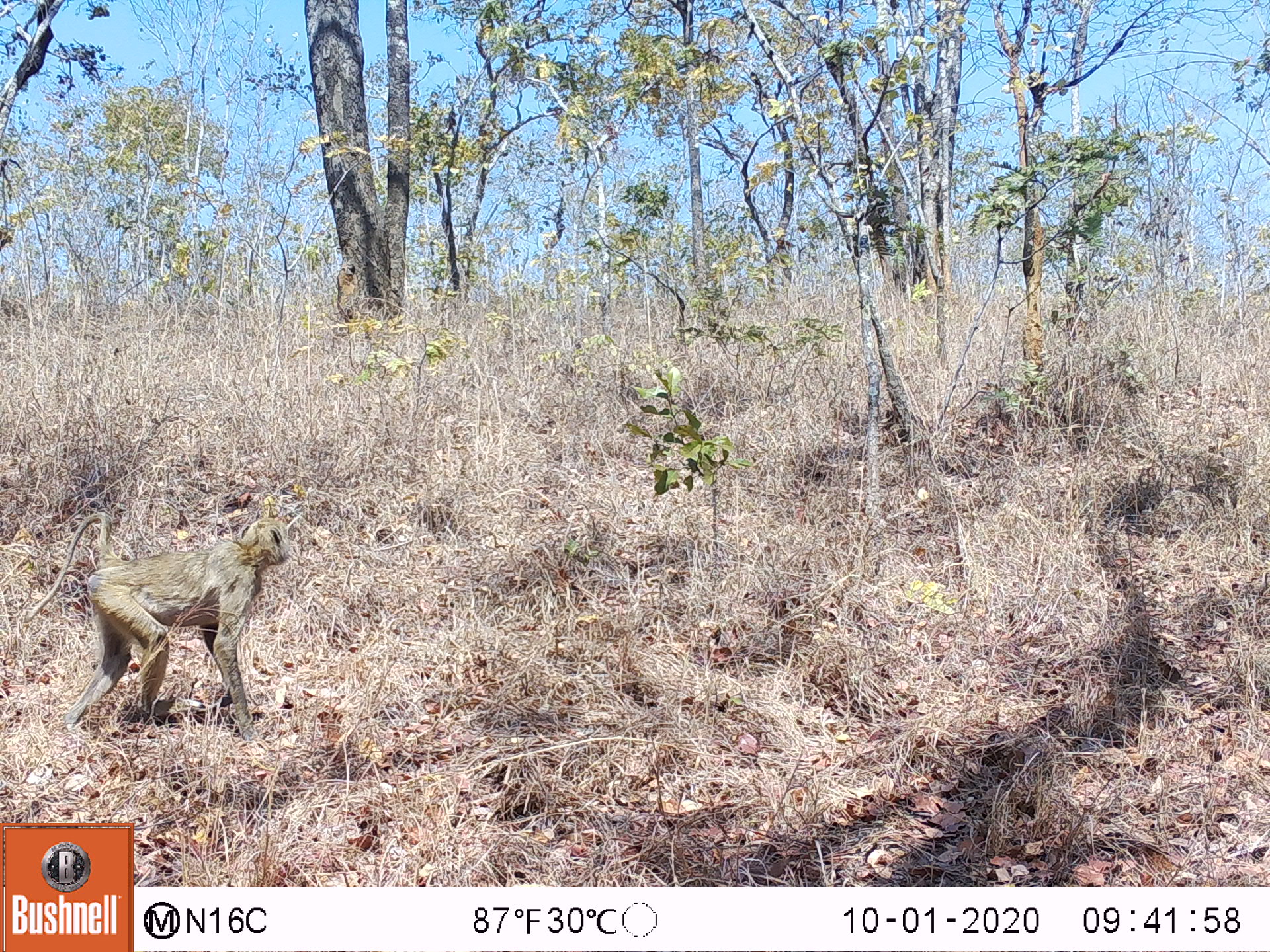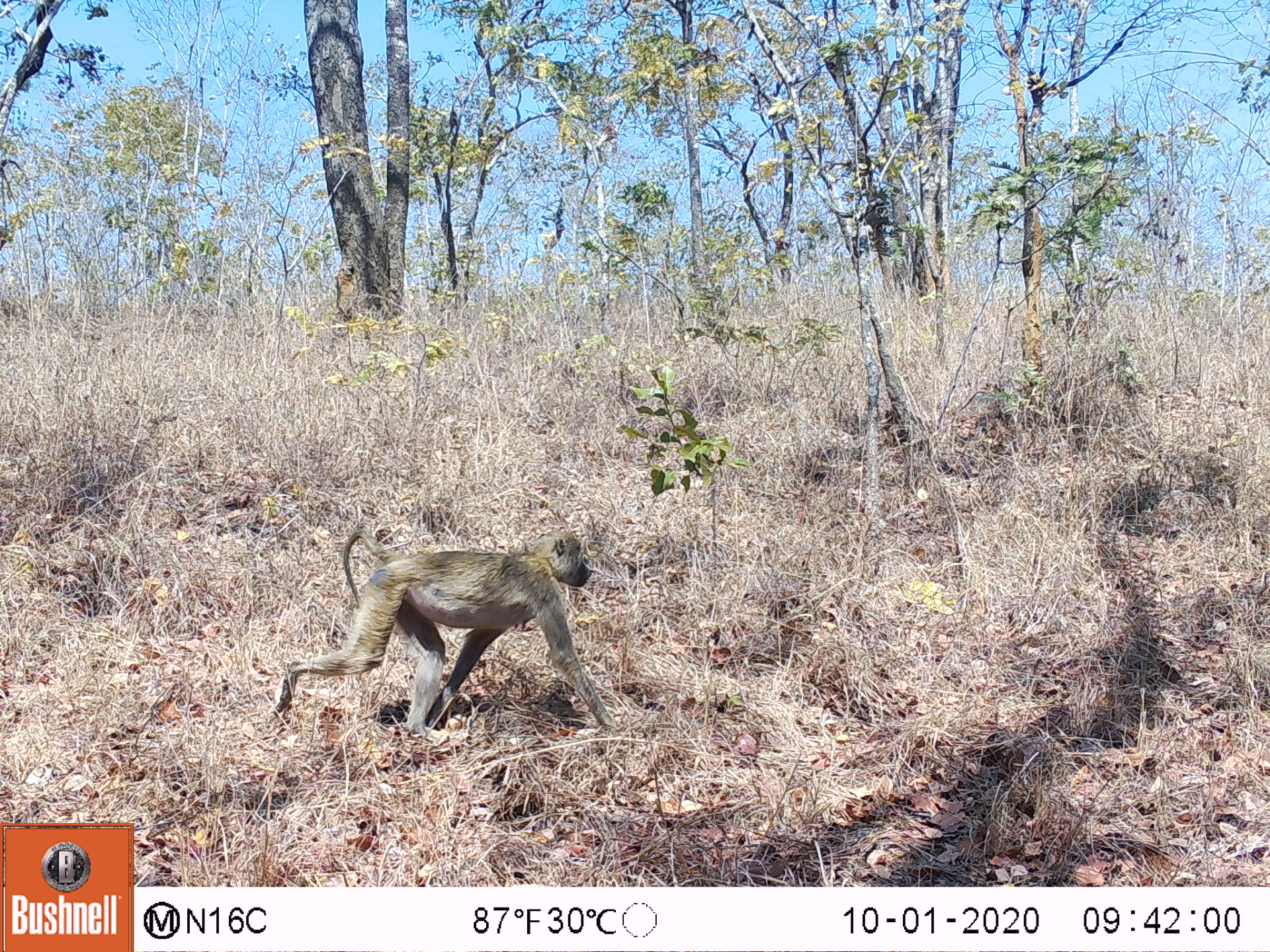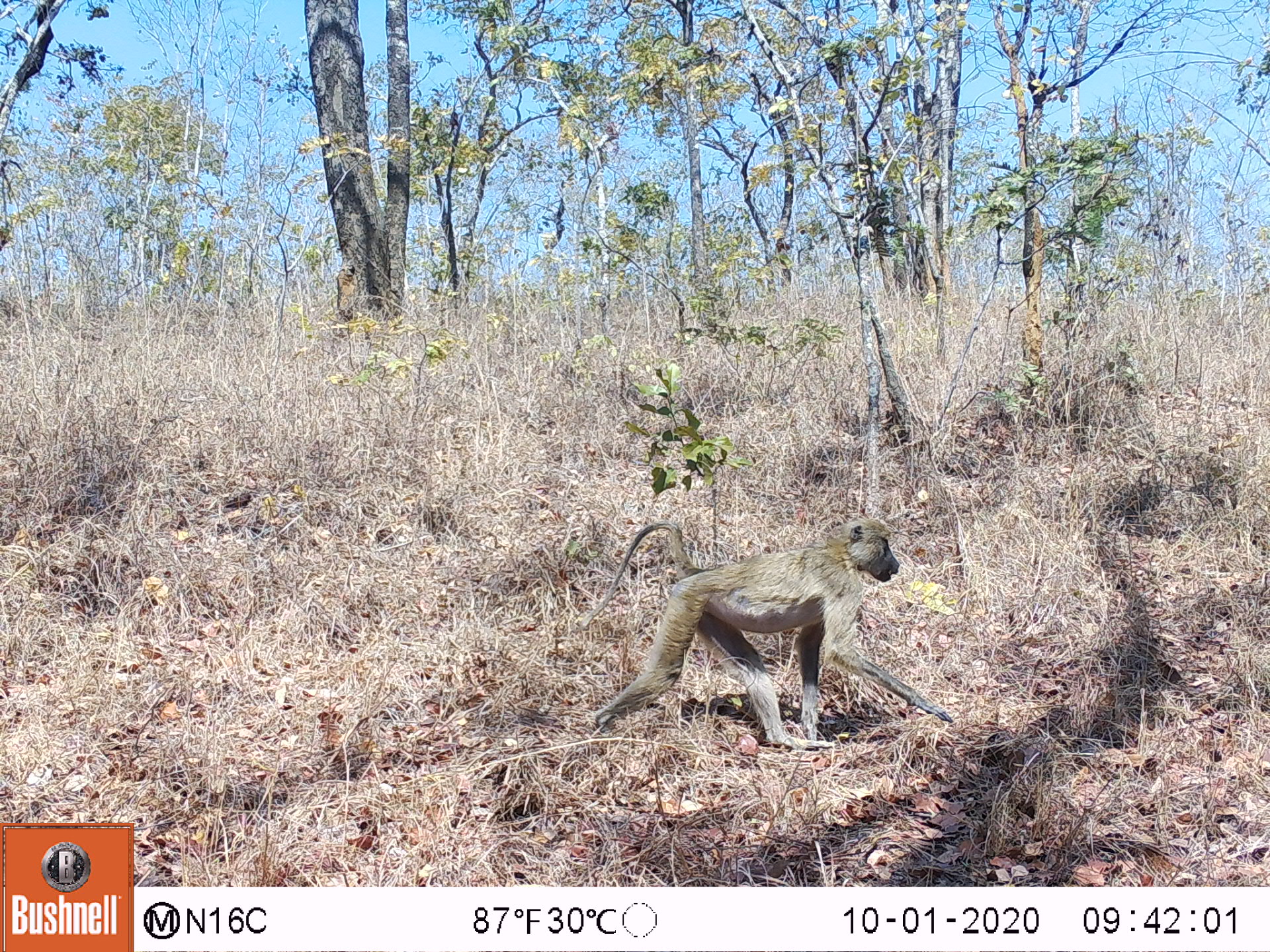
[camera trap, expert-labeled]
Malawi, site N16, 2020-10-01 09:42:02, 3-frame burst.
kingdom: Animalia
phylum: Chordata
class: Mammalia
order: Primates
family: Cercopithecidae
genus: Papio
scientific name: Papio cynocephalus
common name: yellow baboon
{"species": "yellow baboon (Papio cynocephalus)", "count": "1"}